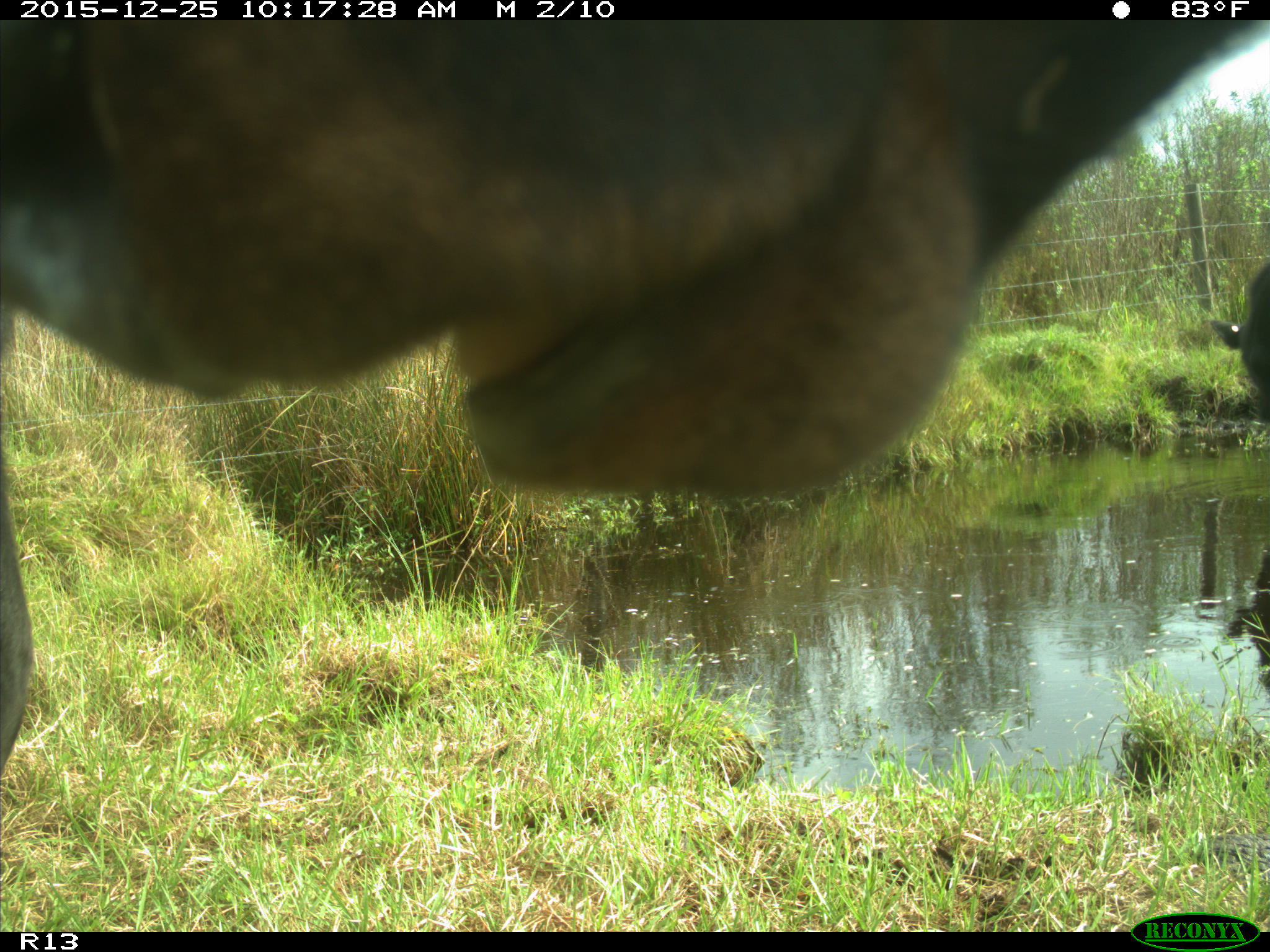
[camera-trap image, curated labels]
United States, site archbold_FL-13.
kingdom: Animalia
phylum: Chordata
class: Mammalia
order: Artiodactyla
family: Bovidae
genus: Bos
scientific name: Bos taurus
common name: domestic cow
Bos taurus (domestic cow).